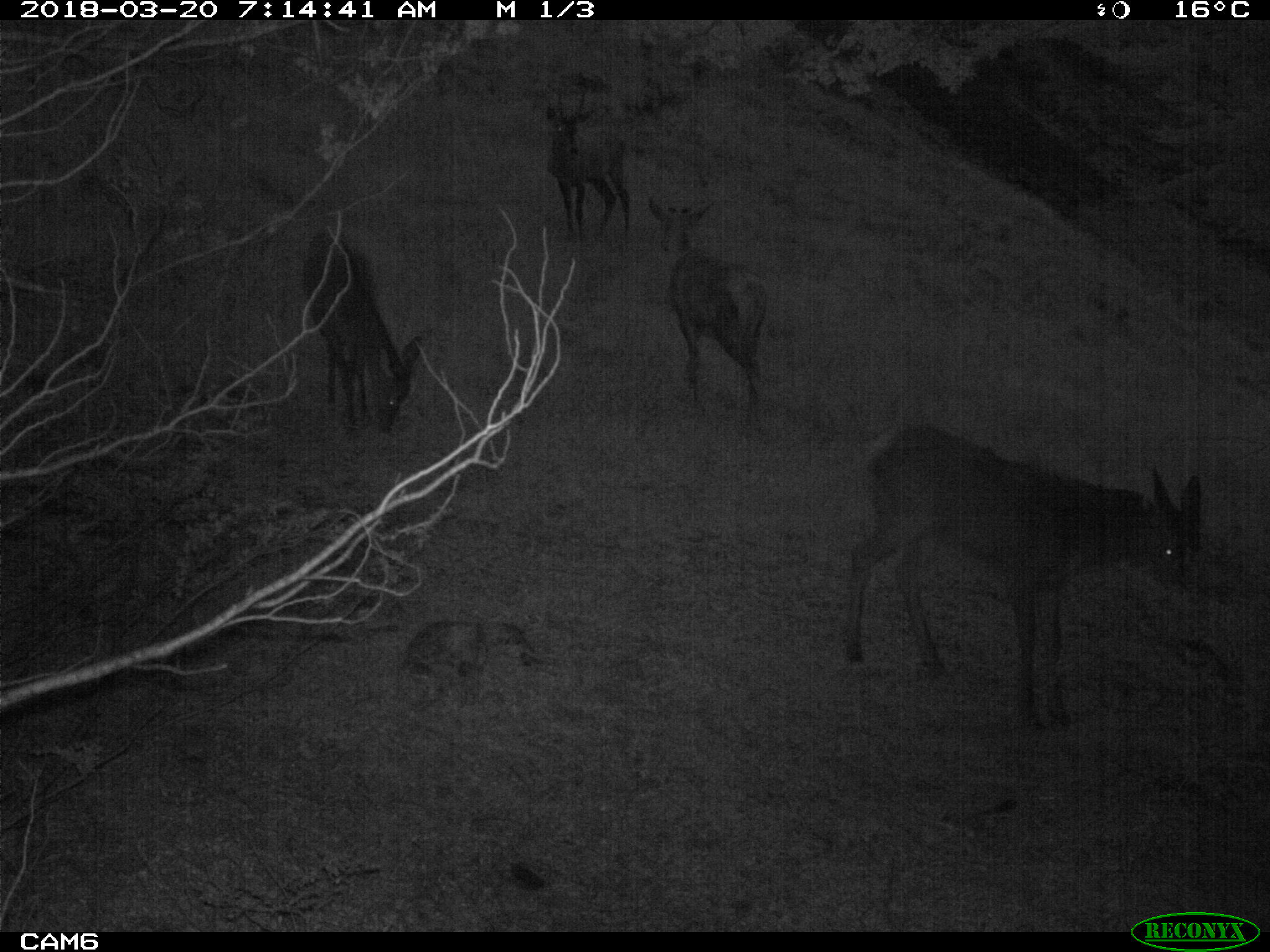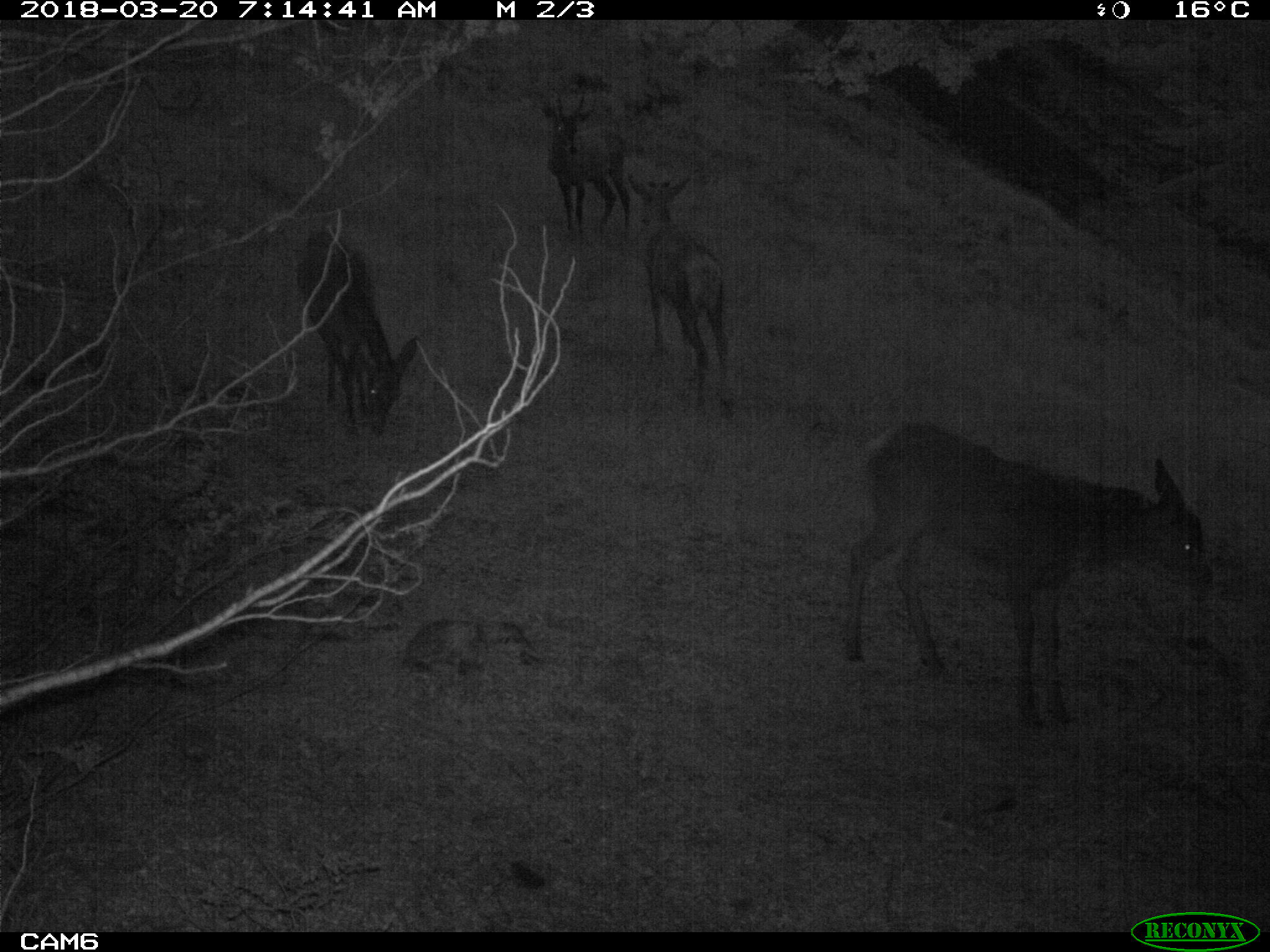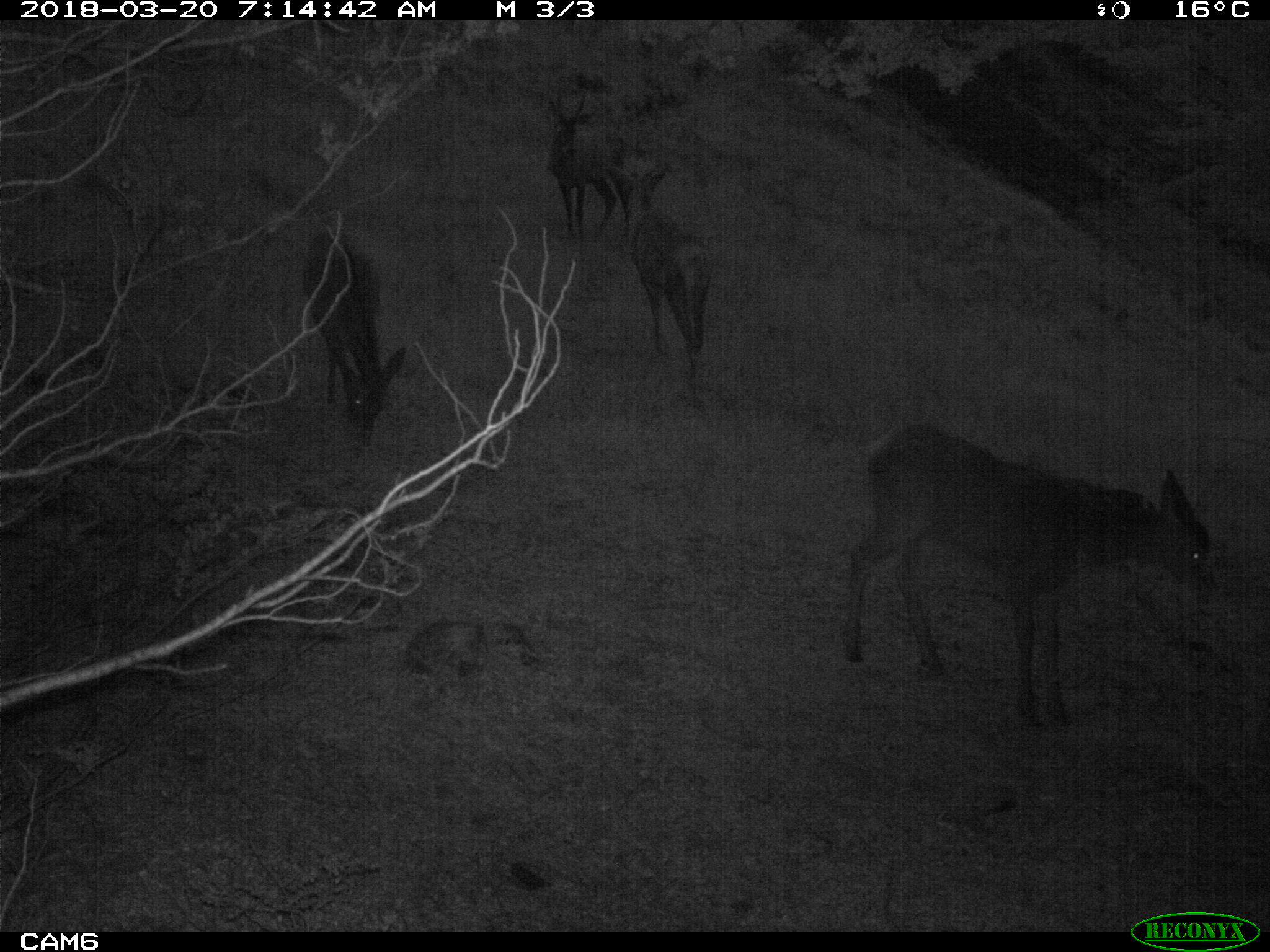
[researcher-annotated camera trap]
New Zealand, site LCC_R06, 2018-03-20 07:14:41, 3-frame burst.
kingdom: Animalia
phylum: Chordata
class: Mammalia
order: Artiodactyla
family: Cervidae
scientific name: Cervidae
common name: deer